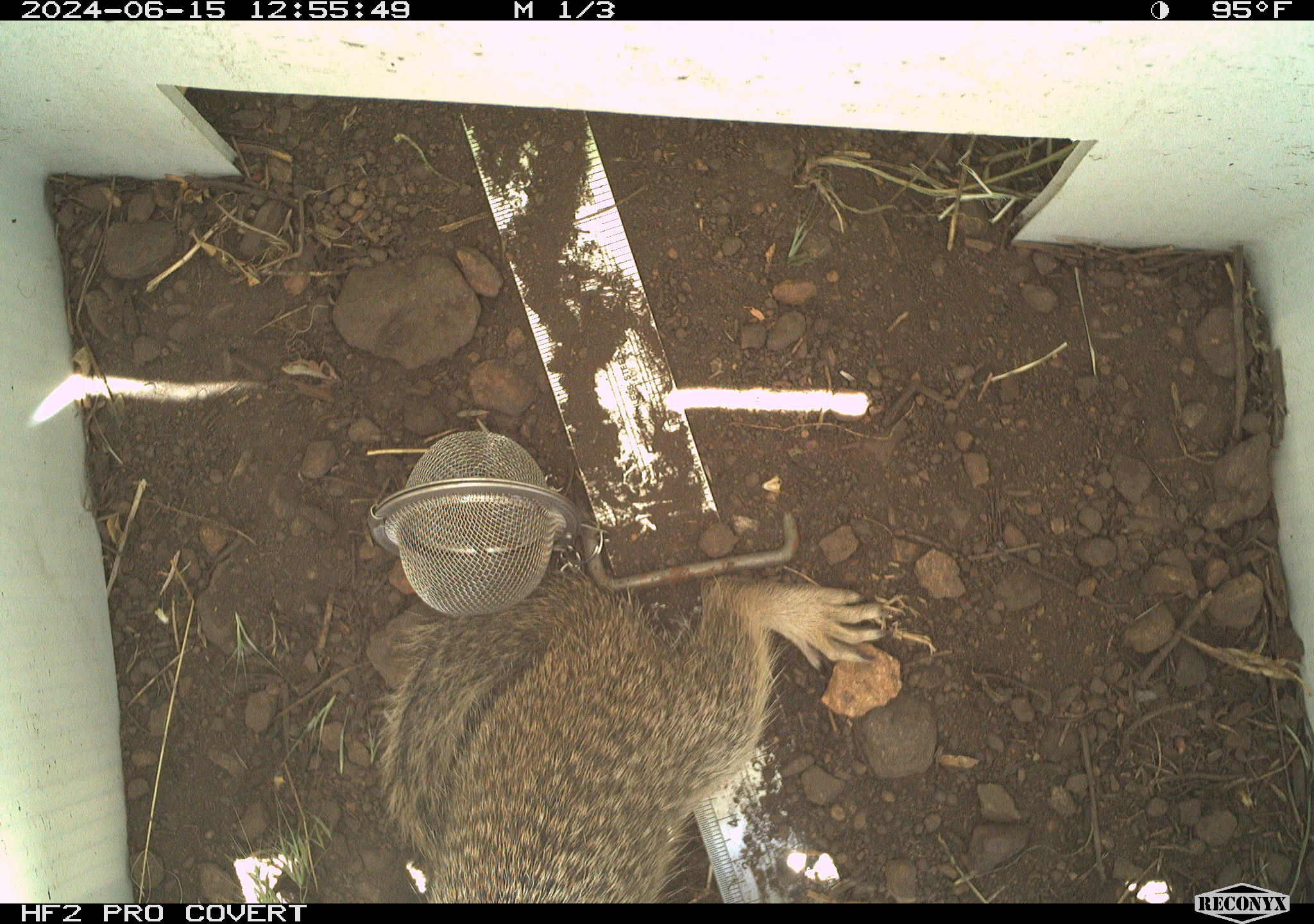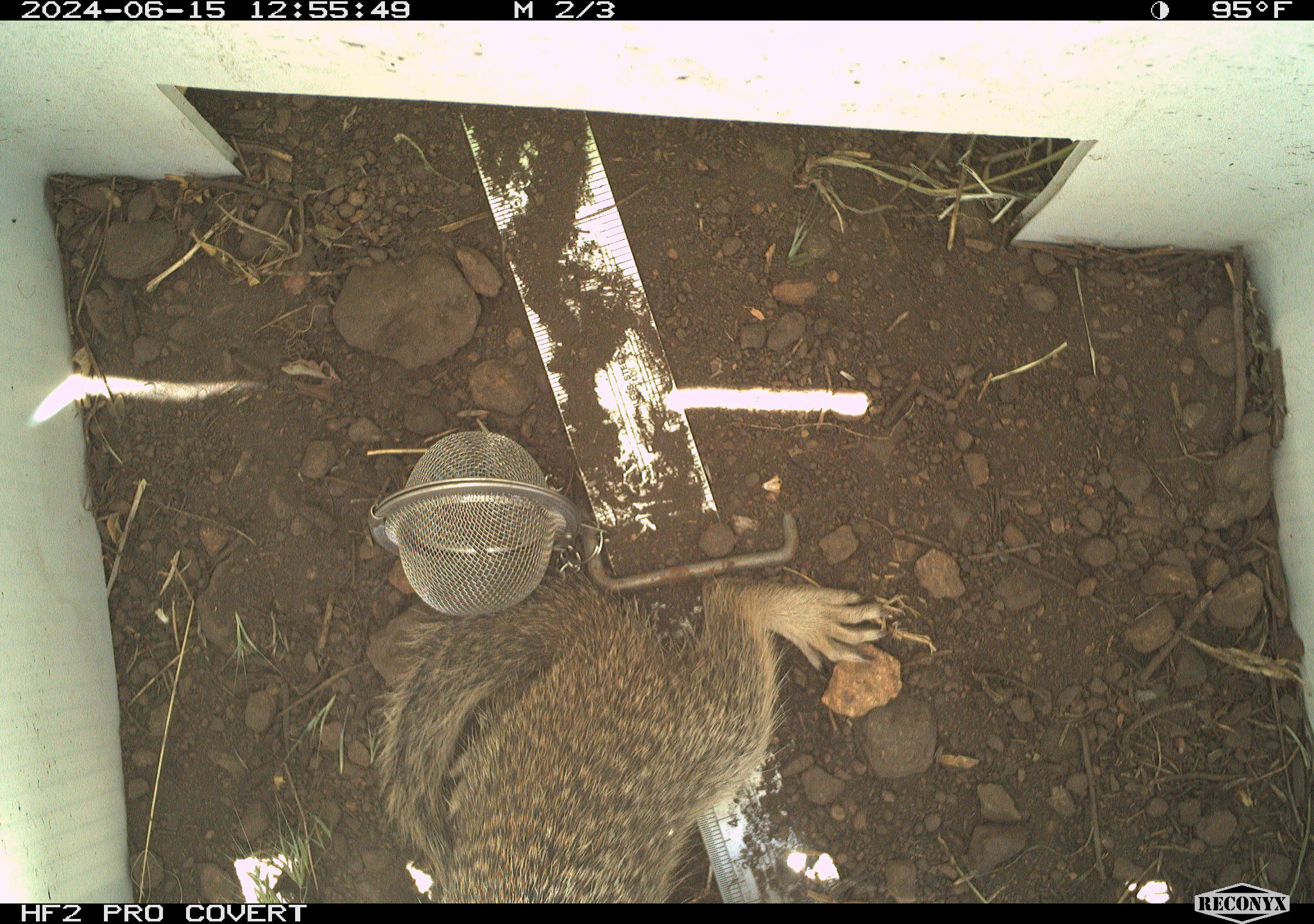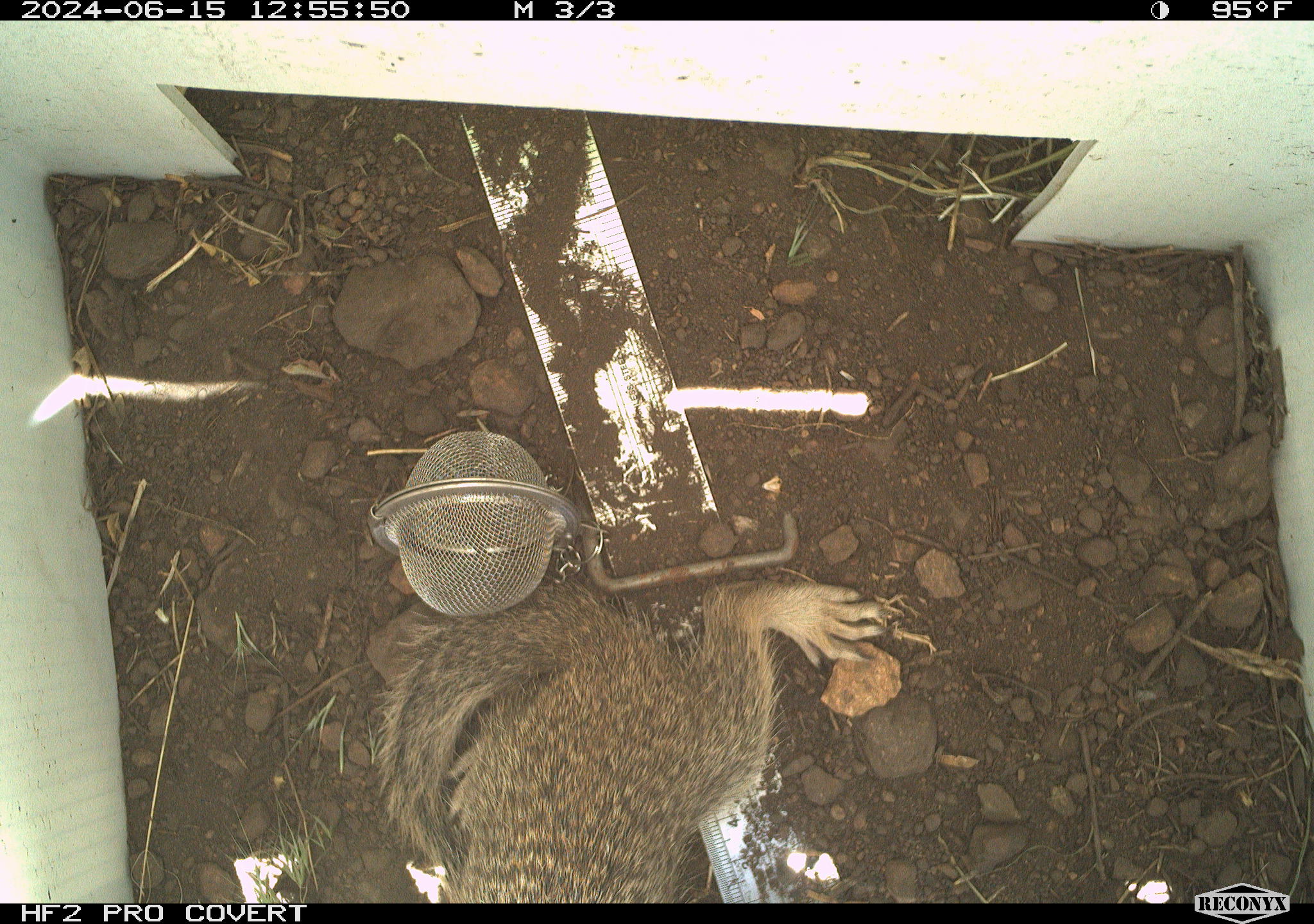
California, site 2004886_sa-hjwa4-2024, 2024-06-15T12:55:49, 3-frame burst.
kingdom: Animalia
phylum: Chordata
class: Mammalia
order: Rodentia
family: Sciuridae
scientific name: Sciuridae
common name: squirrels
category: sciuridae family